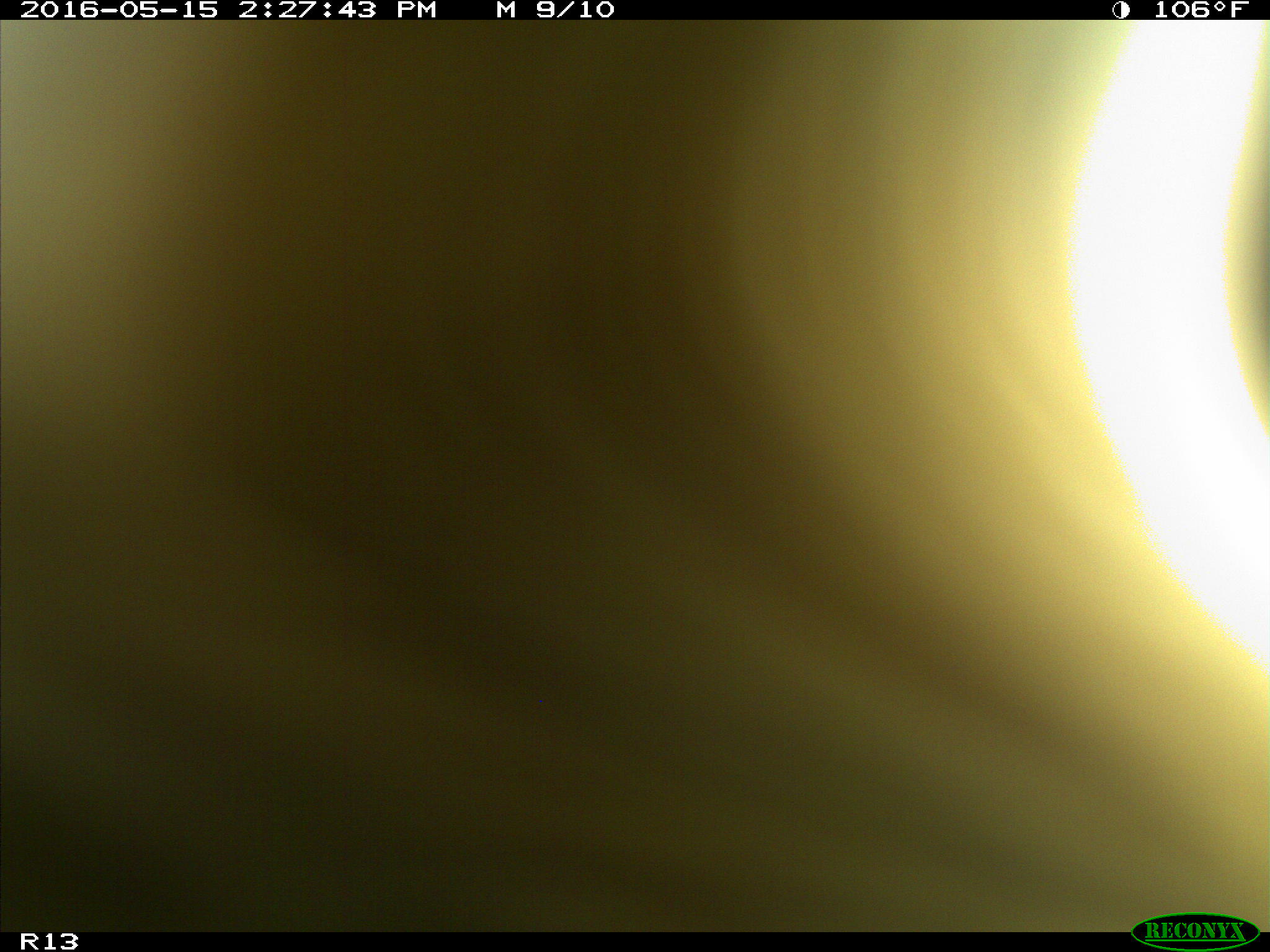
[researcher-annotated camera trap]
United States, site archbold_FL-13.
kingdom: Animalia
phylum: Chordata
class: Mammalia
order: Artiodactyla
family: Bovidae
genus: Bos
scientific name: Bos taurus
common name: domestic cow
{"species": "Bos taurus (domestic cow)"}